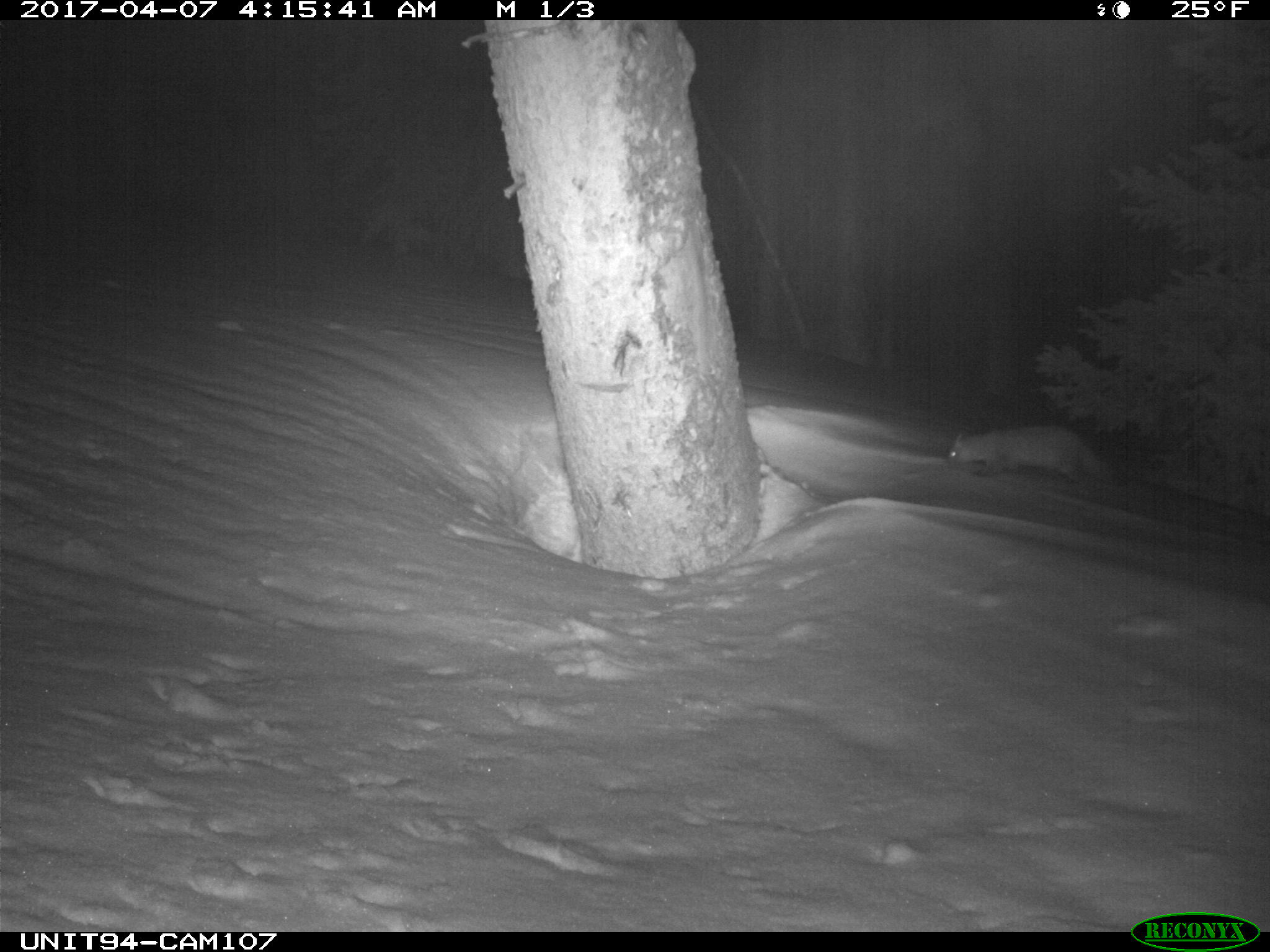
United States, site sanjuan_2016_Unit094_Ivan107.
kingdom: Animalia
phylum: Chordata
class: Mammalia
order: Carnivora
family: Mustelidae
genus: Martes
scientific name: Martes americana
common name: american marten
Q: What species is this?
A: Martes americana (american marten).